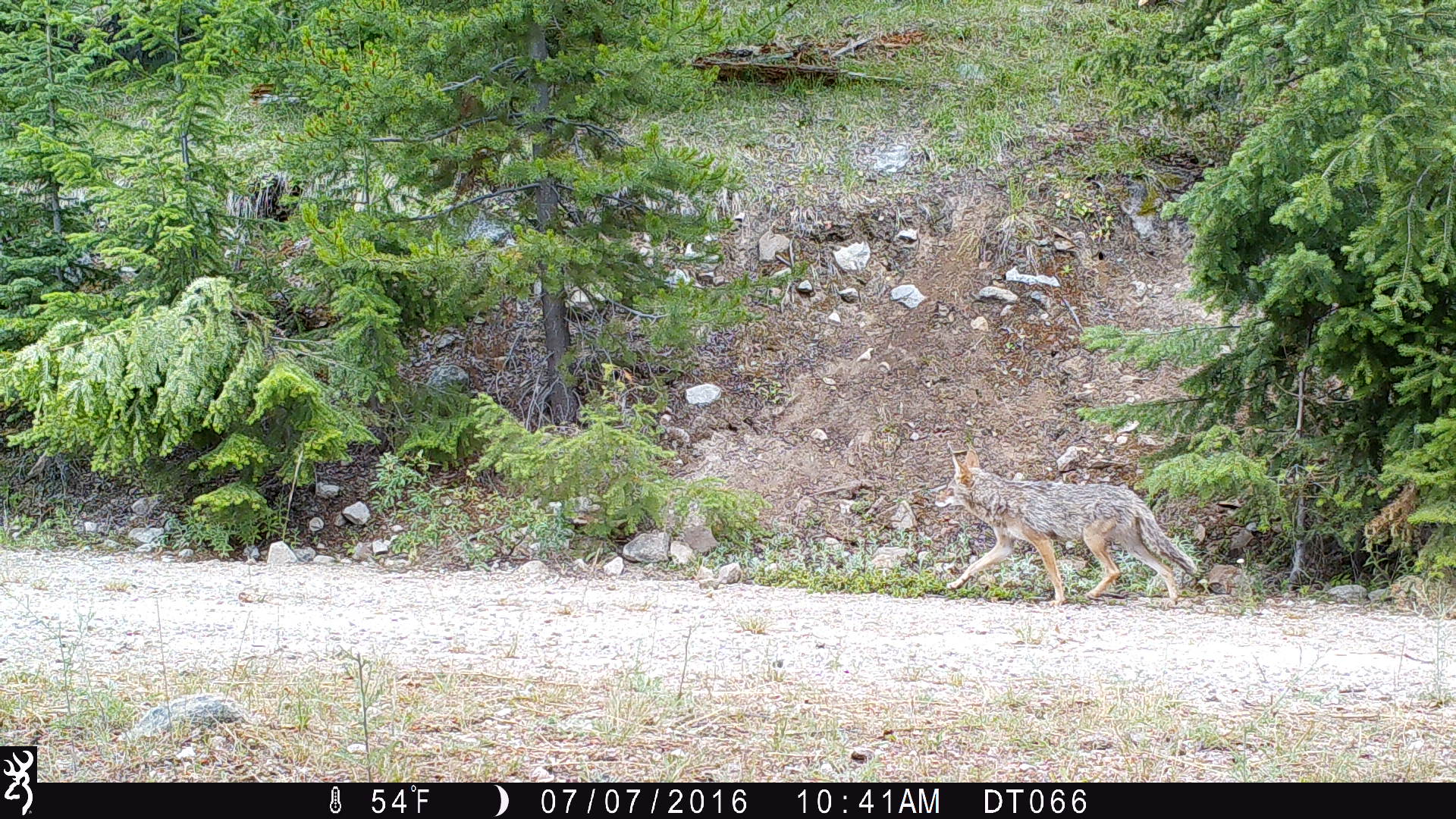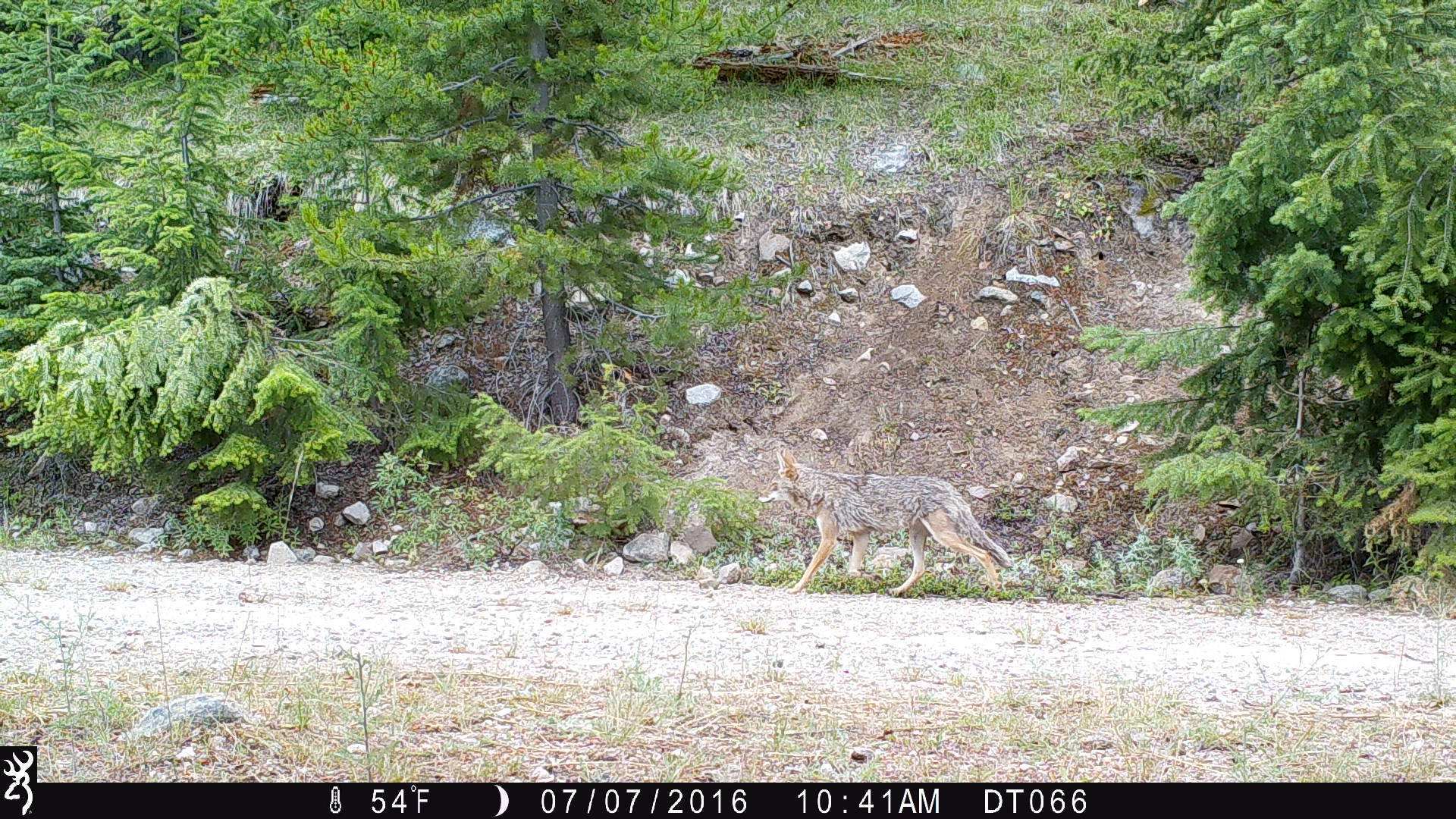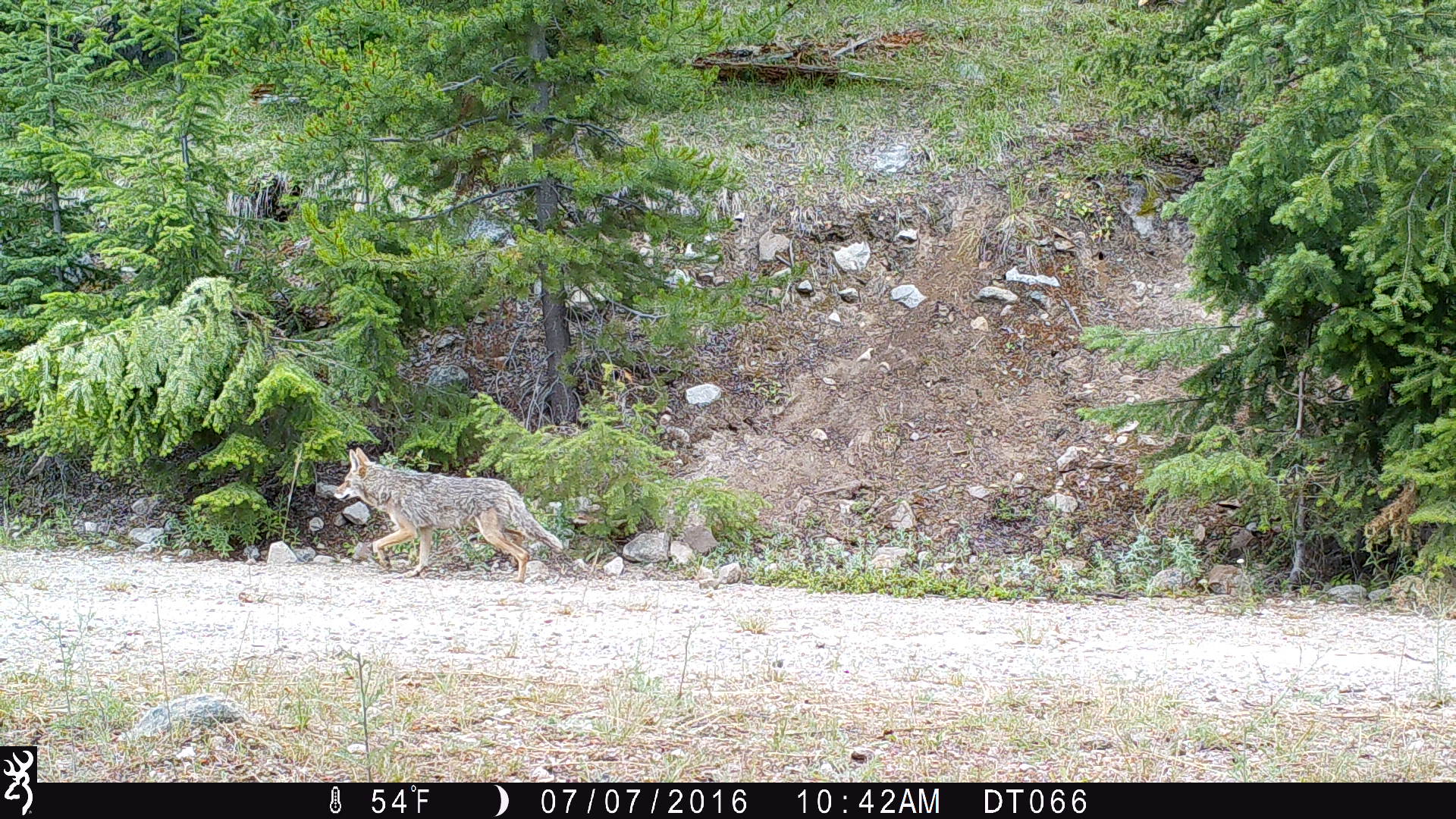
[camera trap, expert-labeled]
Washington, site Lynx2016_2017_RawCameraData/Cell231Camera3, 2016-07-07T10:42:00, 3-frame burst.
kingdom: Animalia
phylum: Chordata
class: Mammalia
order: Carnivora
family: Canidae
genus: Canis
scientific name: Canis latrans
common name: coyote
Canis latrans (coyote). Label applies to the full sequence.